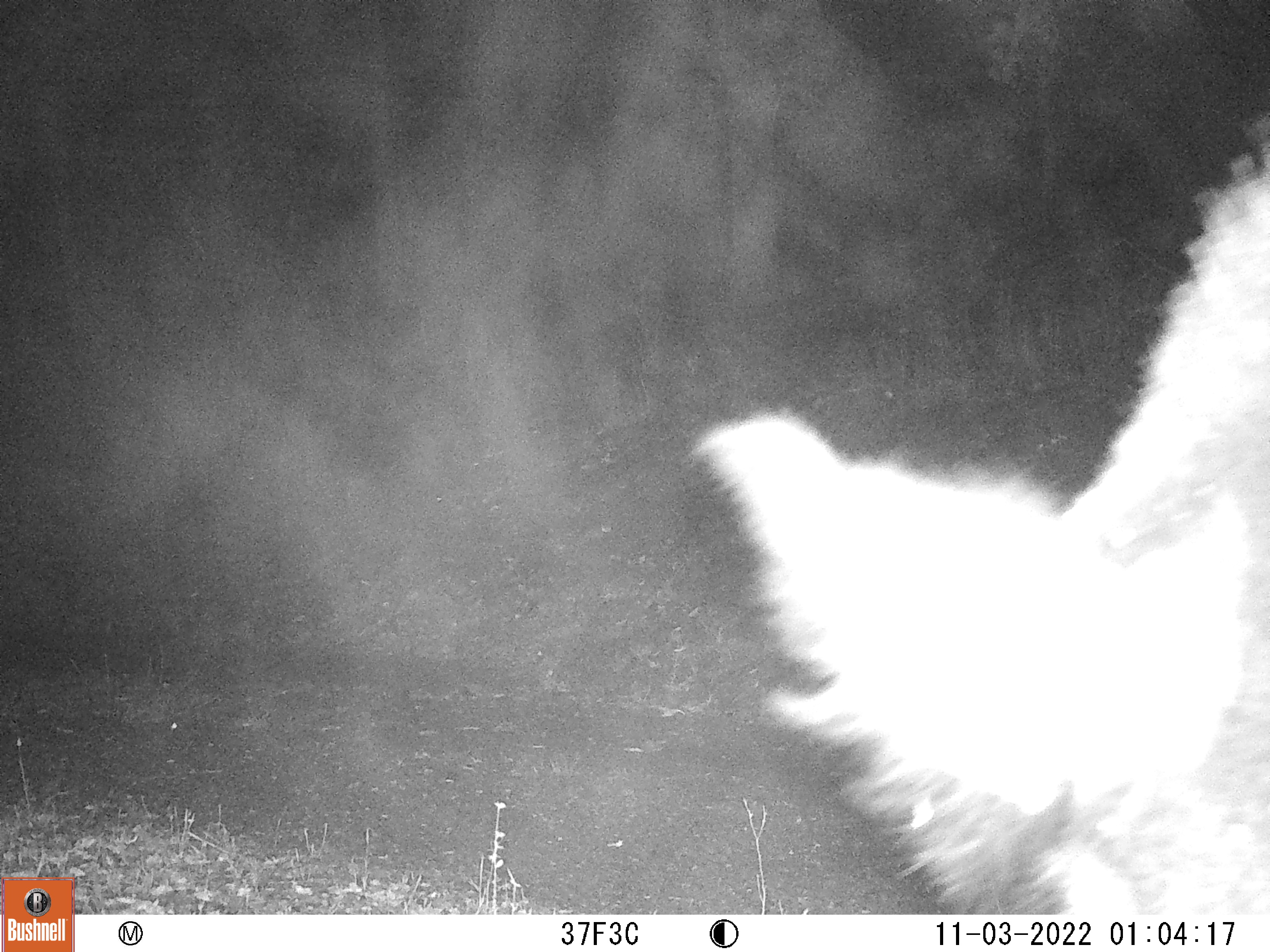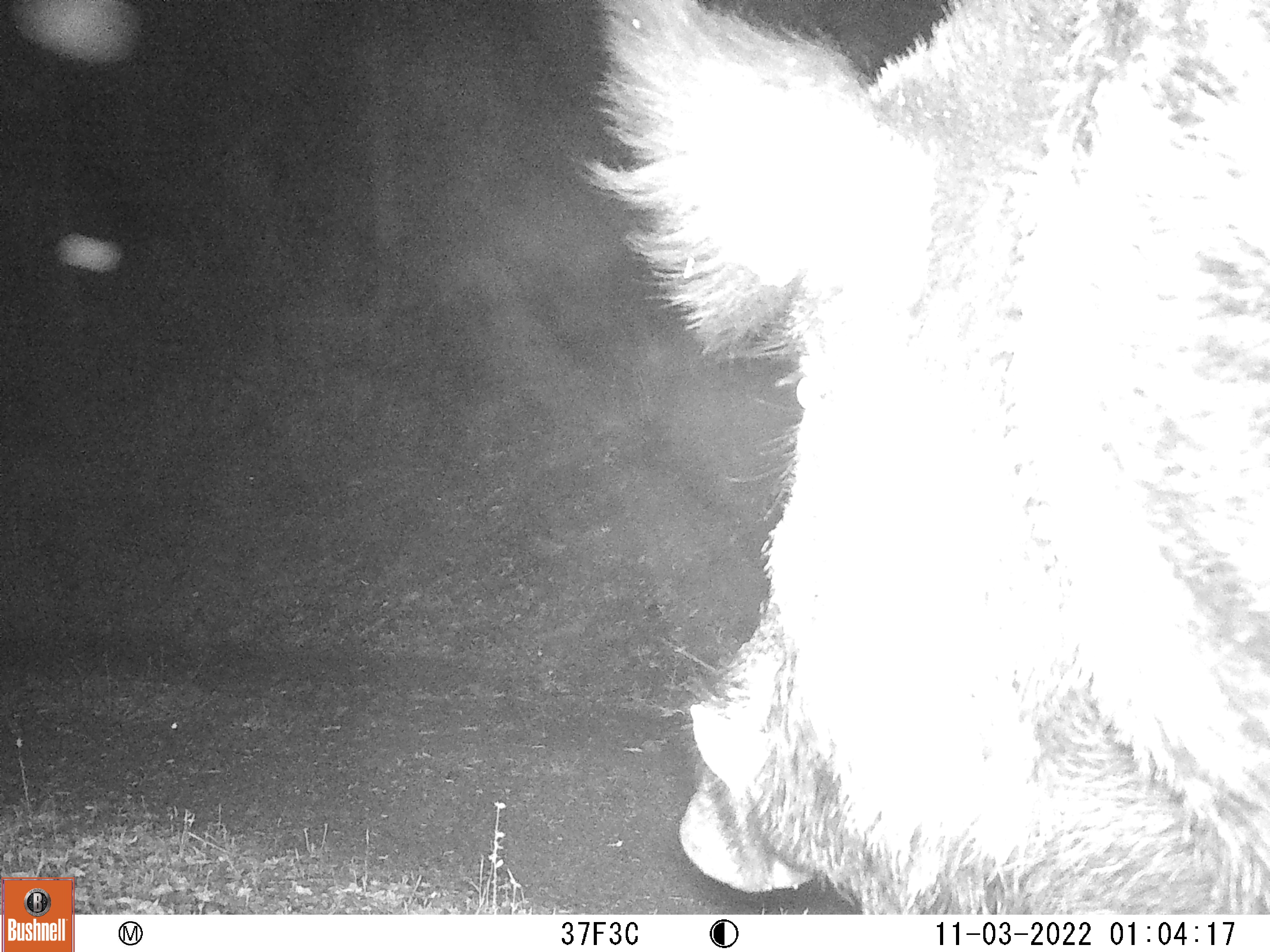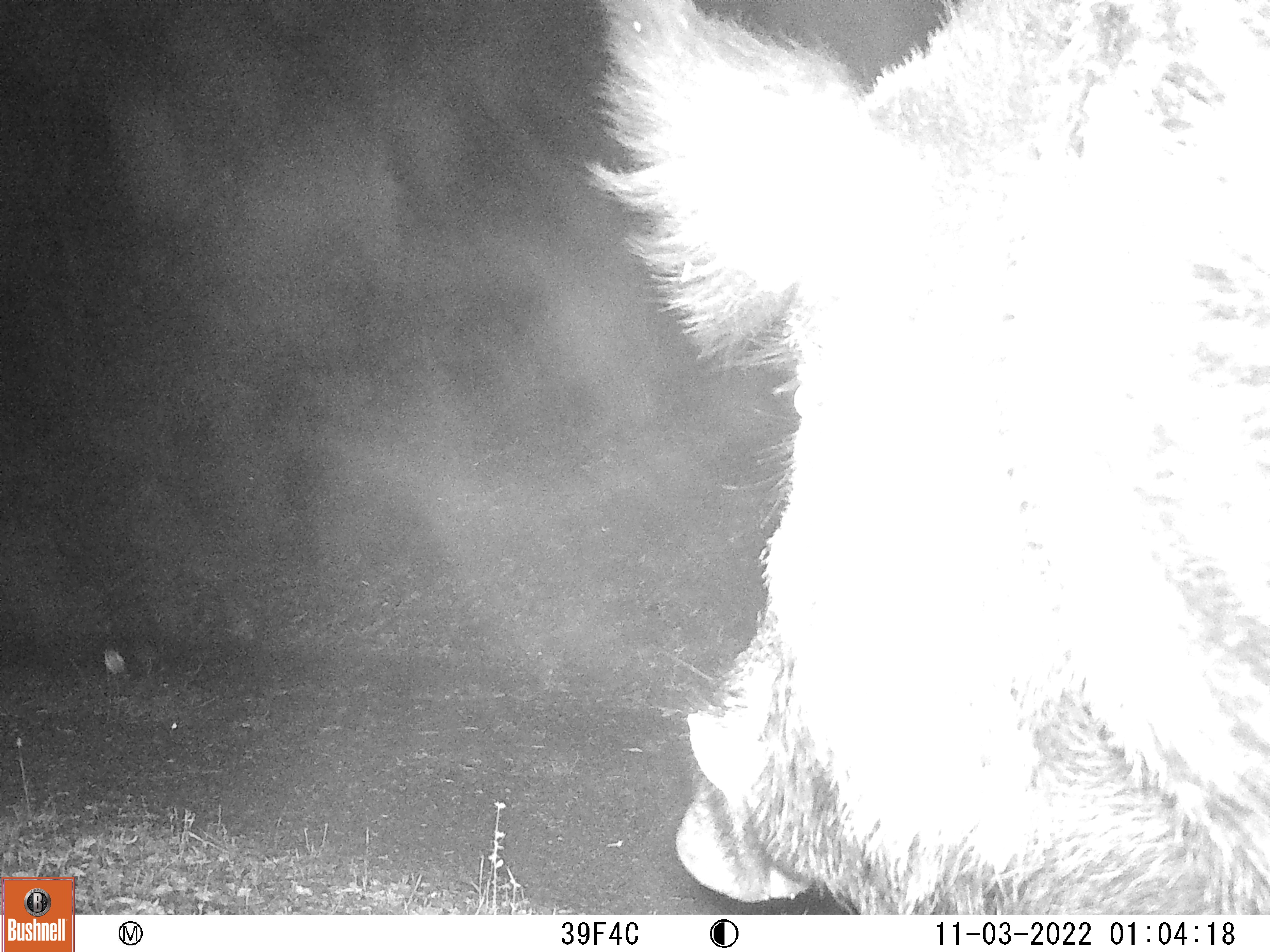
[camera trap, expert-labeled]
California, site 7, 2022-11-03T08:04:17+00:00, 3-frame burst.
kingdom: Animalia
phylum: Chordata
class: Mammalia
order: Artiodactyla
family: Suidae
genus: Sus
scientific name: Sus scrofa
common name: wild boar